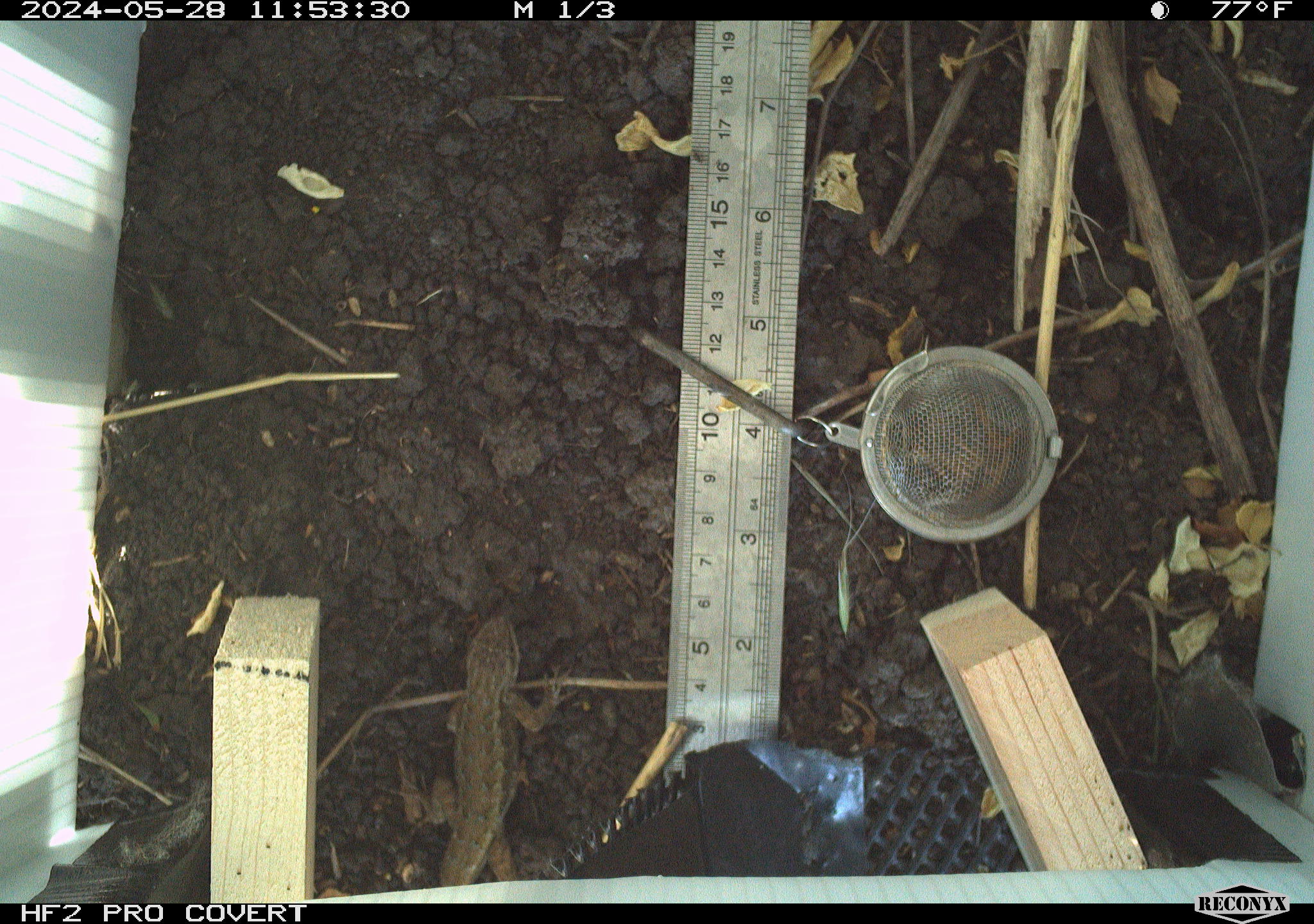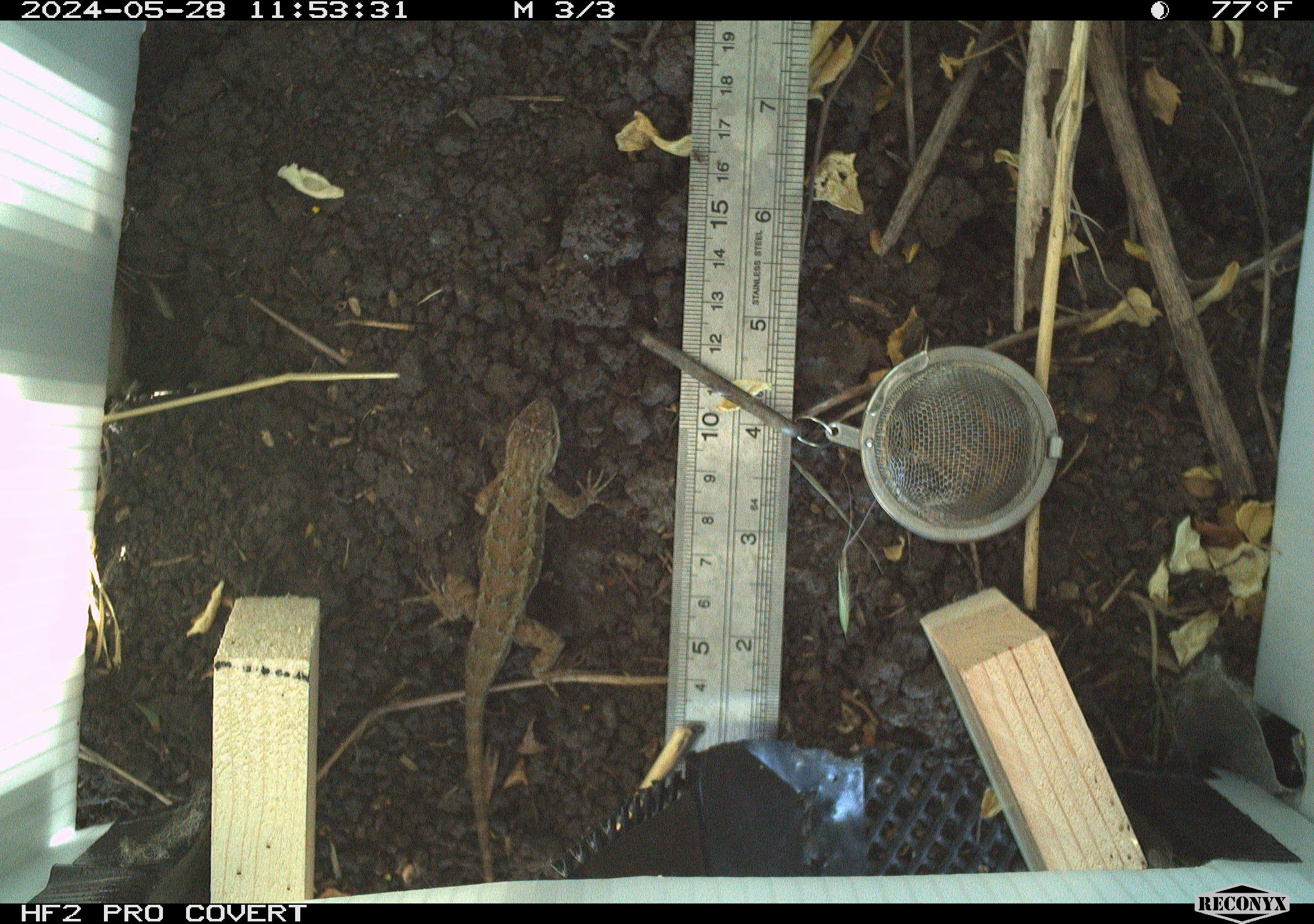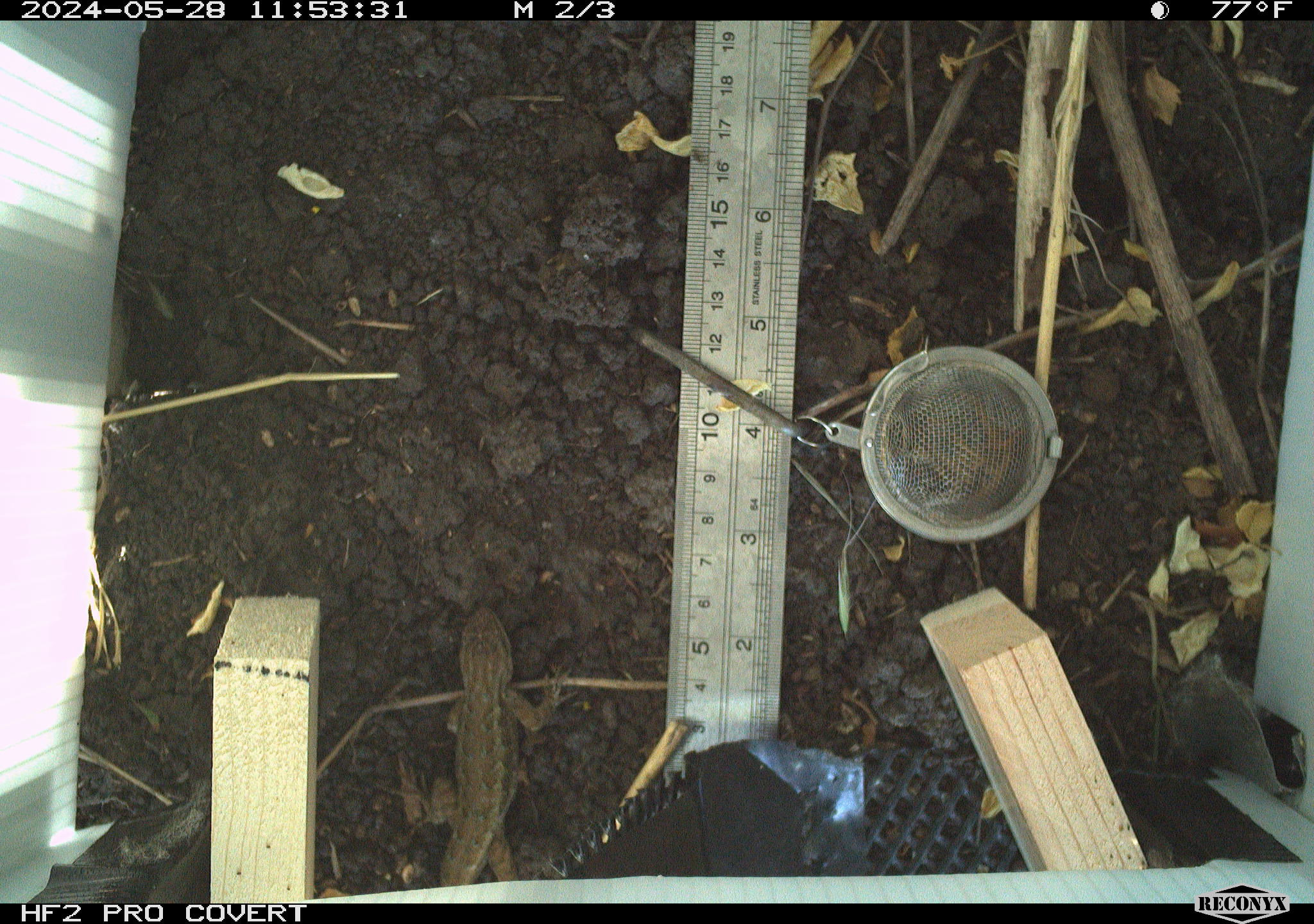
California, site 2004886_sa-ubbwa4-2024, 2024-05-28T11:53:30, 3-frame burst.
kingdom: Animalia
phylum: Chordata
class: Reptilia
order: Squamata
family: Phrynosomatidae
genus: Sceloporus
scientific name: Sceloporus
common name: spiny lizards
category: sceloporus species